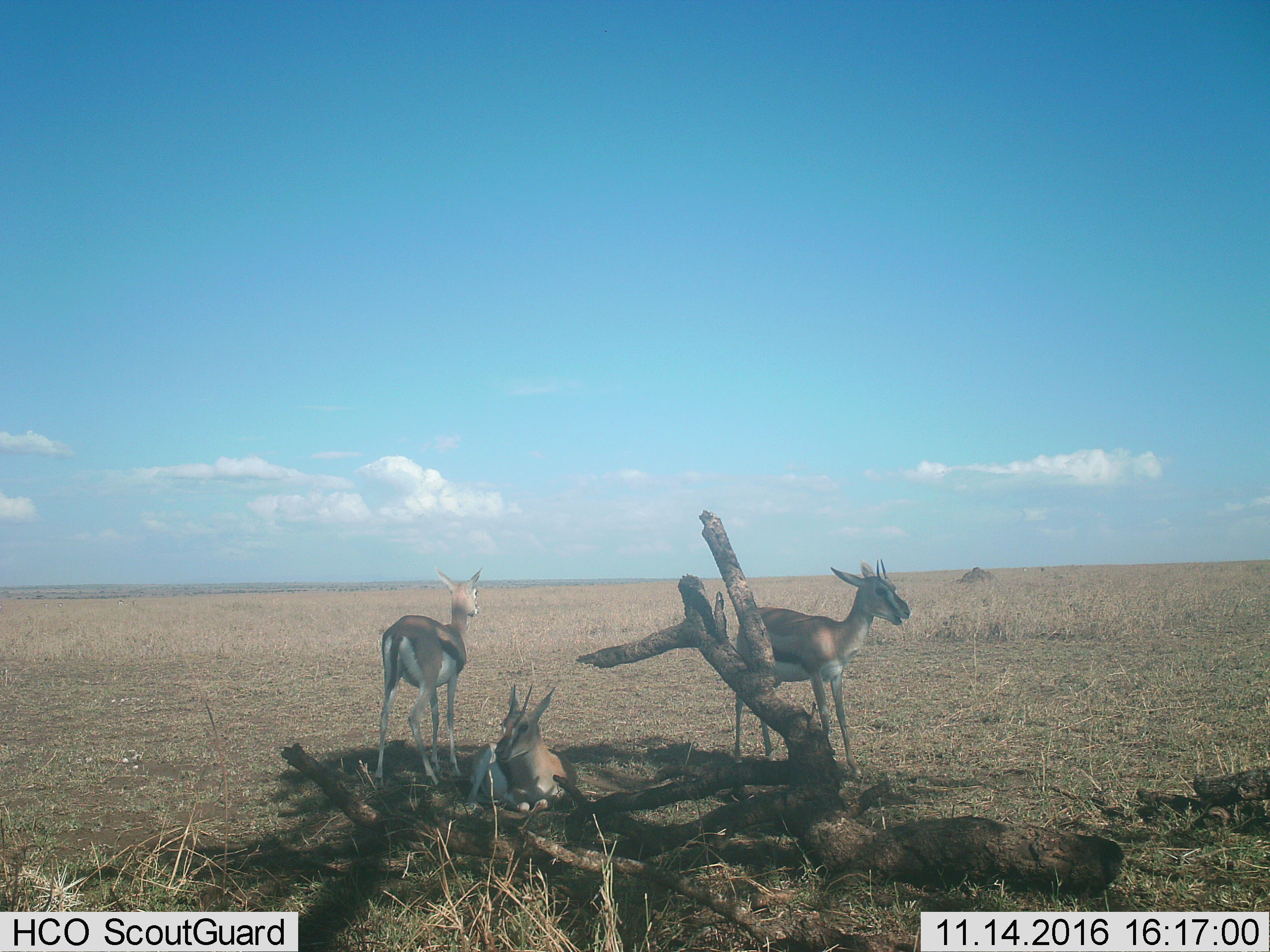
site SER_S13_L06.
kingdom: Animalia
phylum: Chordata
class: Mammalia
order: Artiodactyla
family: Bovidae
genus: Eudorcas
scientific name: Eudorcas thomsonii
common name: thomson's gazelle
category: gazellethomsons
Gazellethomsons (thomson's gazelle) (Eudorcas thomsonii), count 3. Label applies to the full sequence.